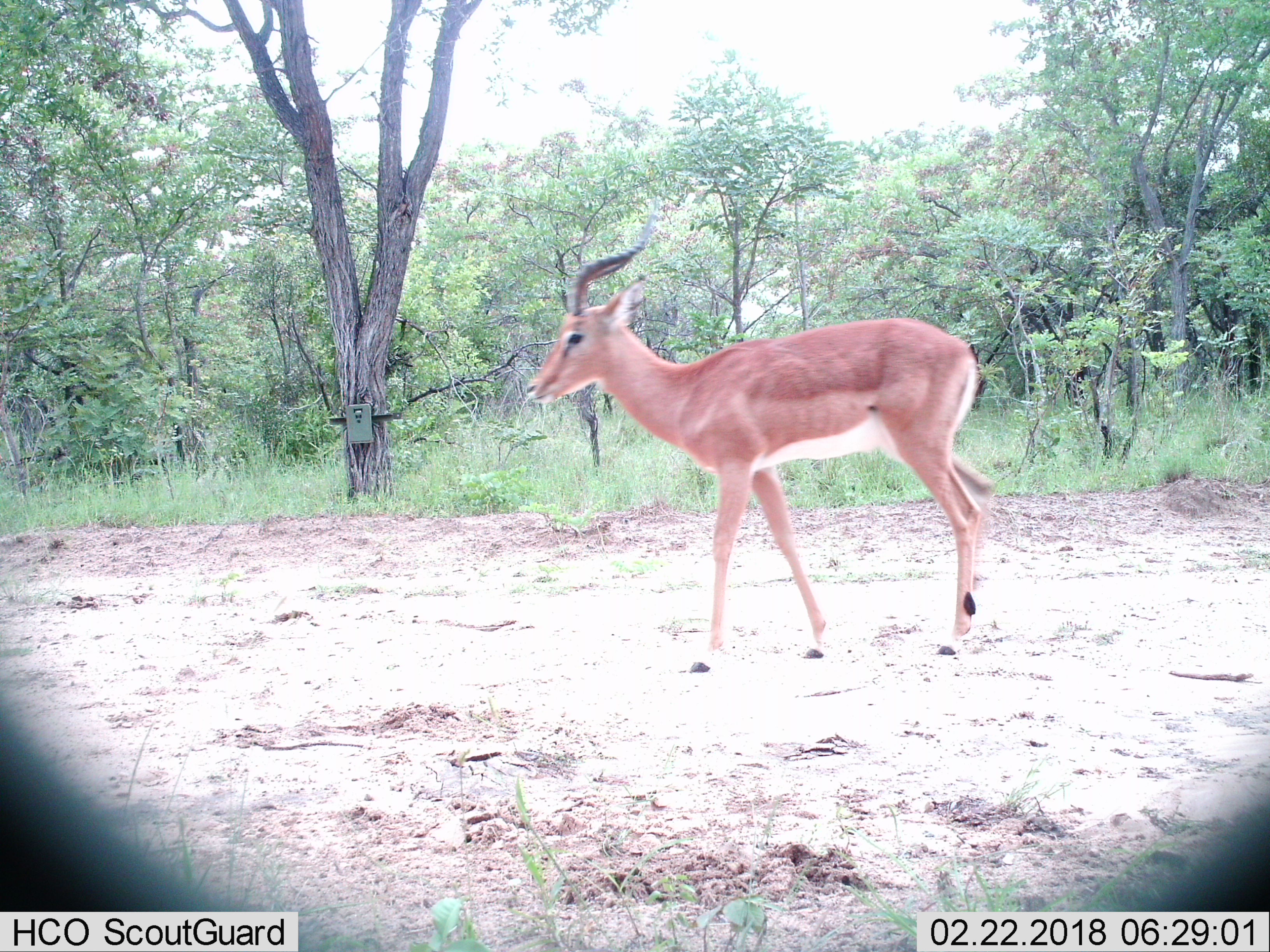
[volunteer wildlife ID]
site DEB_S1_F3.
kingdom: Animalia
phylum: Chordata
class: Mammalia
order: Artiodactyla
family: Bovidae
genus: Aepyceros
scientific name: Aepyceros melampus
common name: impala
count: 1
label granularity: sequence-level